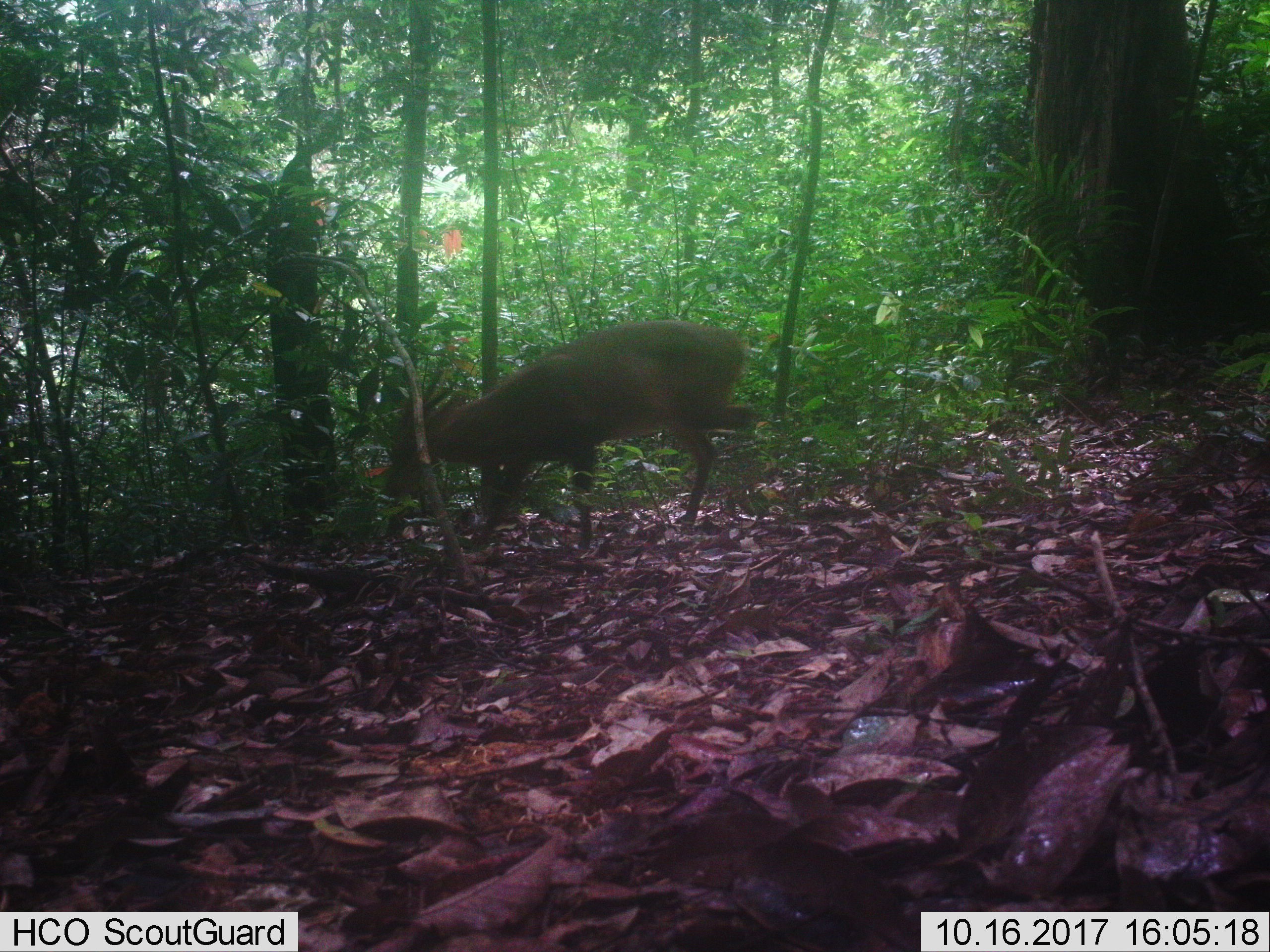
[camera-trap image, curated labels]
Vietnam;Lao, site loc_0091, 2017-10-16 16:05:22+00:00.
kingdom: Animalia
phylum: Chordata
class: Mammalia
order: Artiodactyla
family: Cervidae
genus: Muntiacus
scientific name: Muntiacus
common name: muntjacs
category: unidentified muntjac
Unidentified muntjac (muntjacs) (Muntiacus). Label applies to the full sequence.